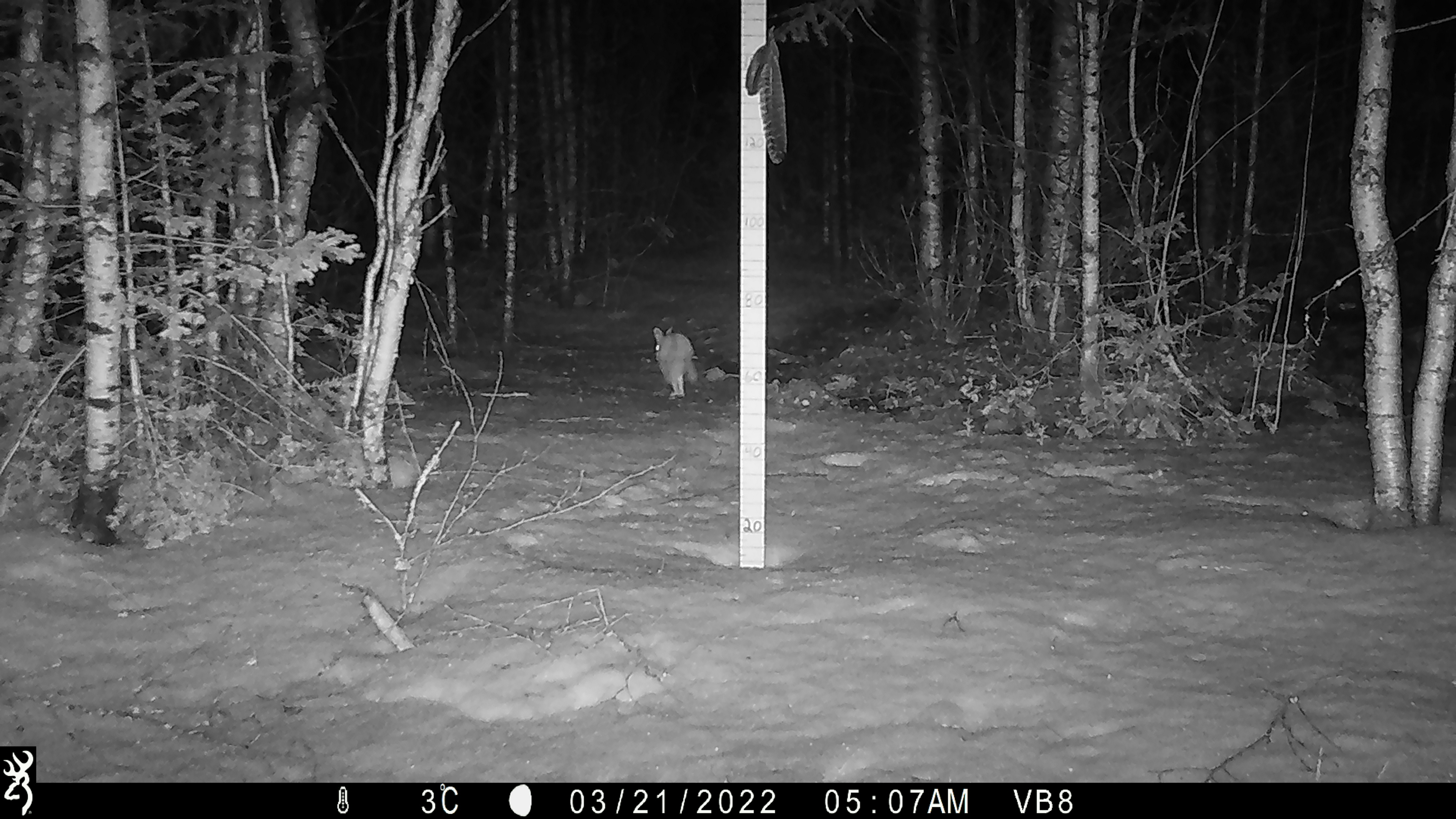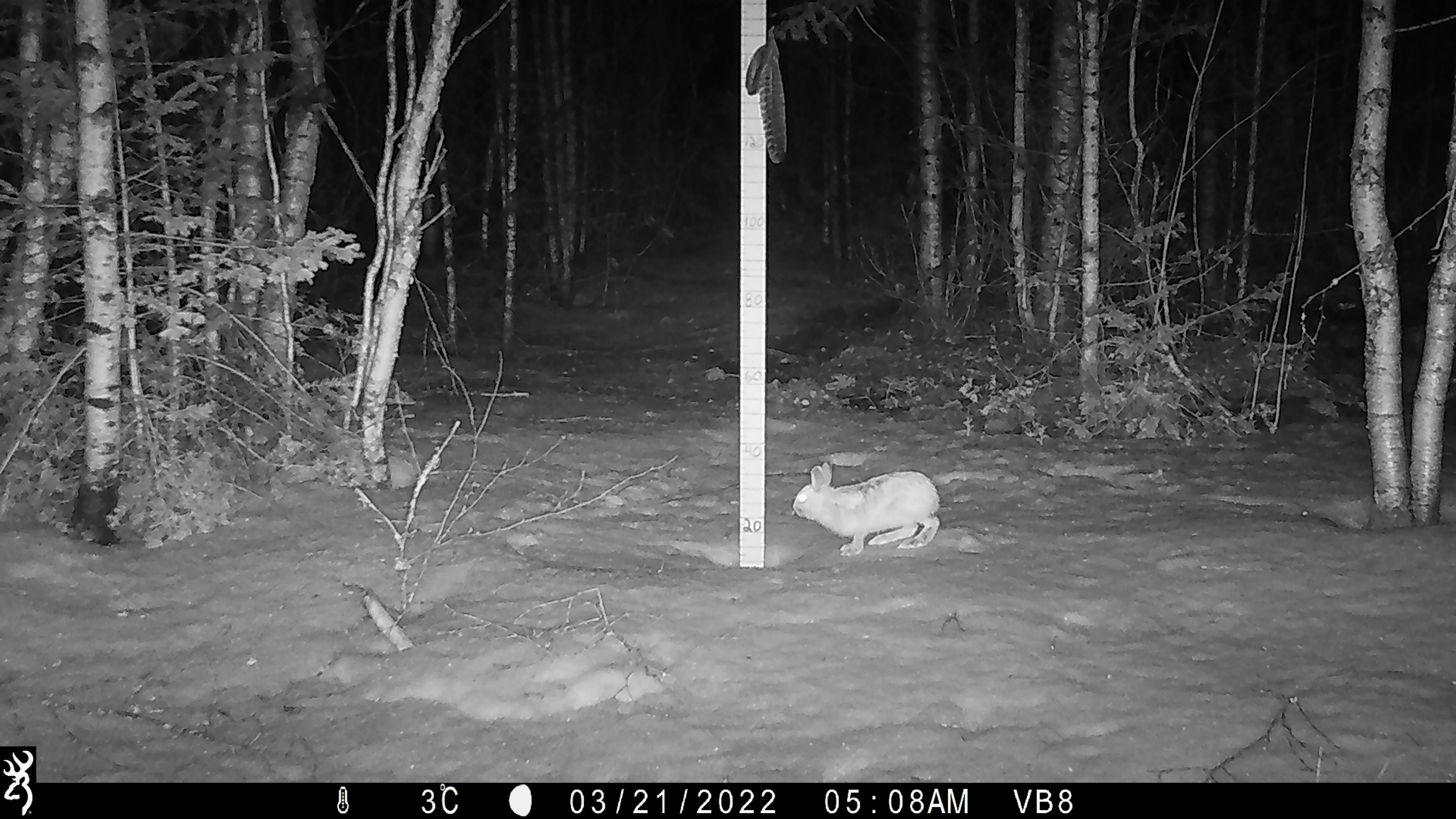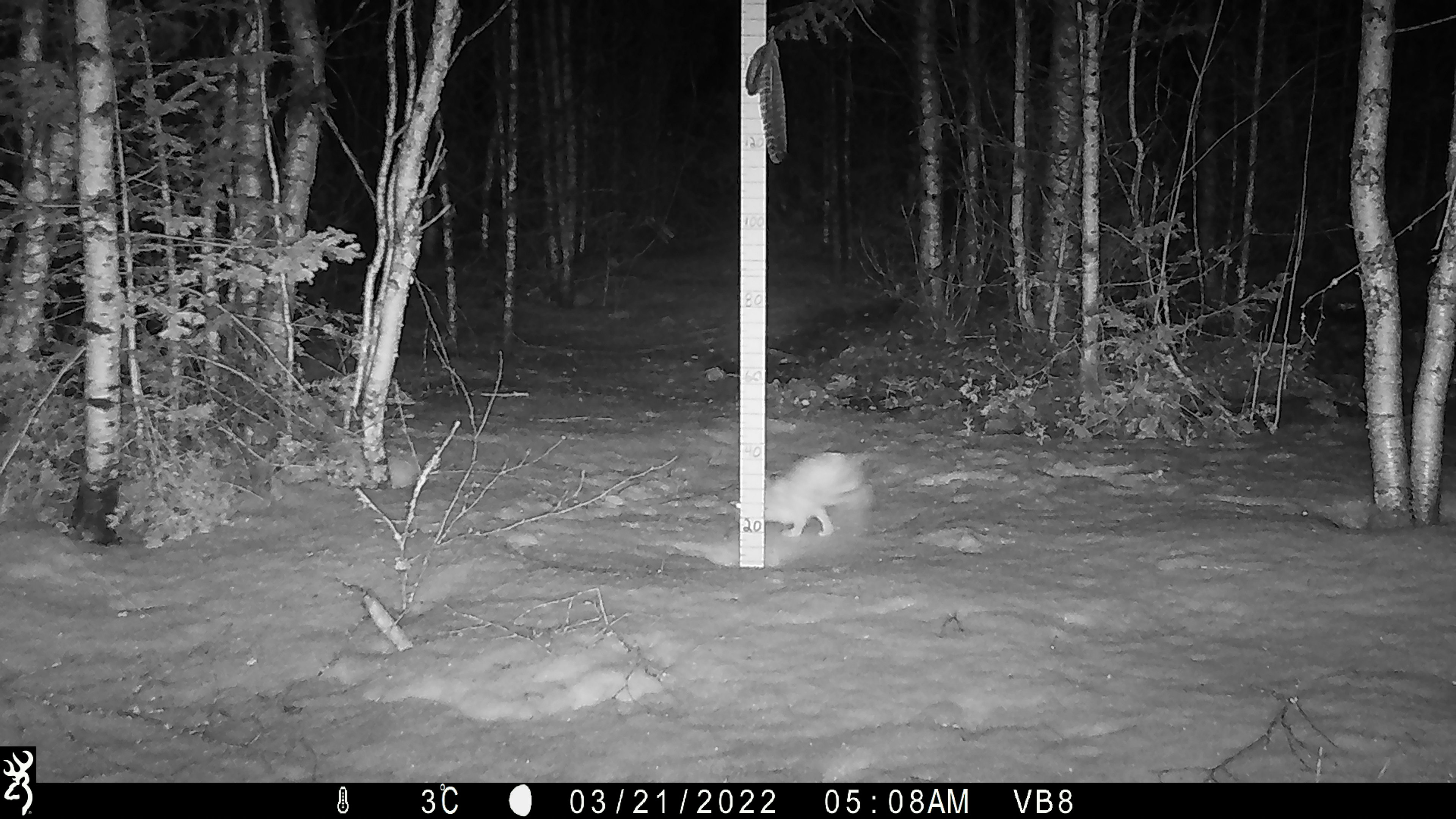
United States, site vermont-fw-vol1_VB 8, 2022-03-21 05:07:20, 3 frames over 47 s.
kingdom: Animalia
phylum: Chordata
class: Mammalia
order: Lagomorpha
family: Leporidae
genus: Lepus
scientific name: Lepus americanus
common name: snowshoe hare